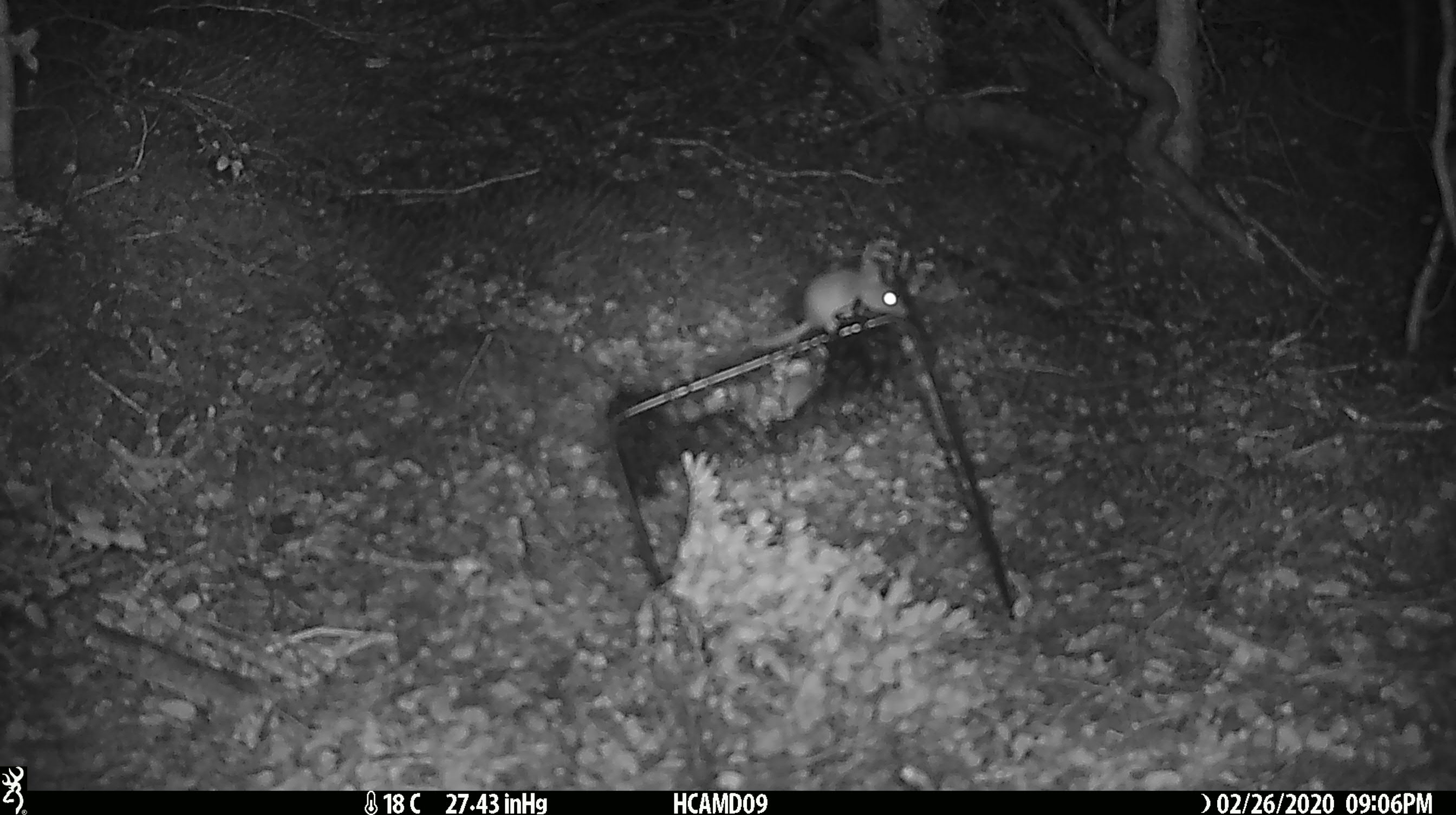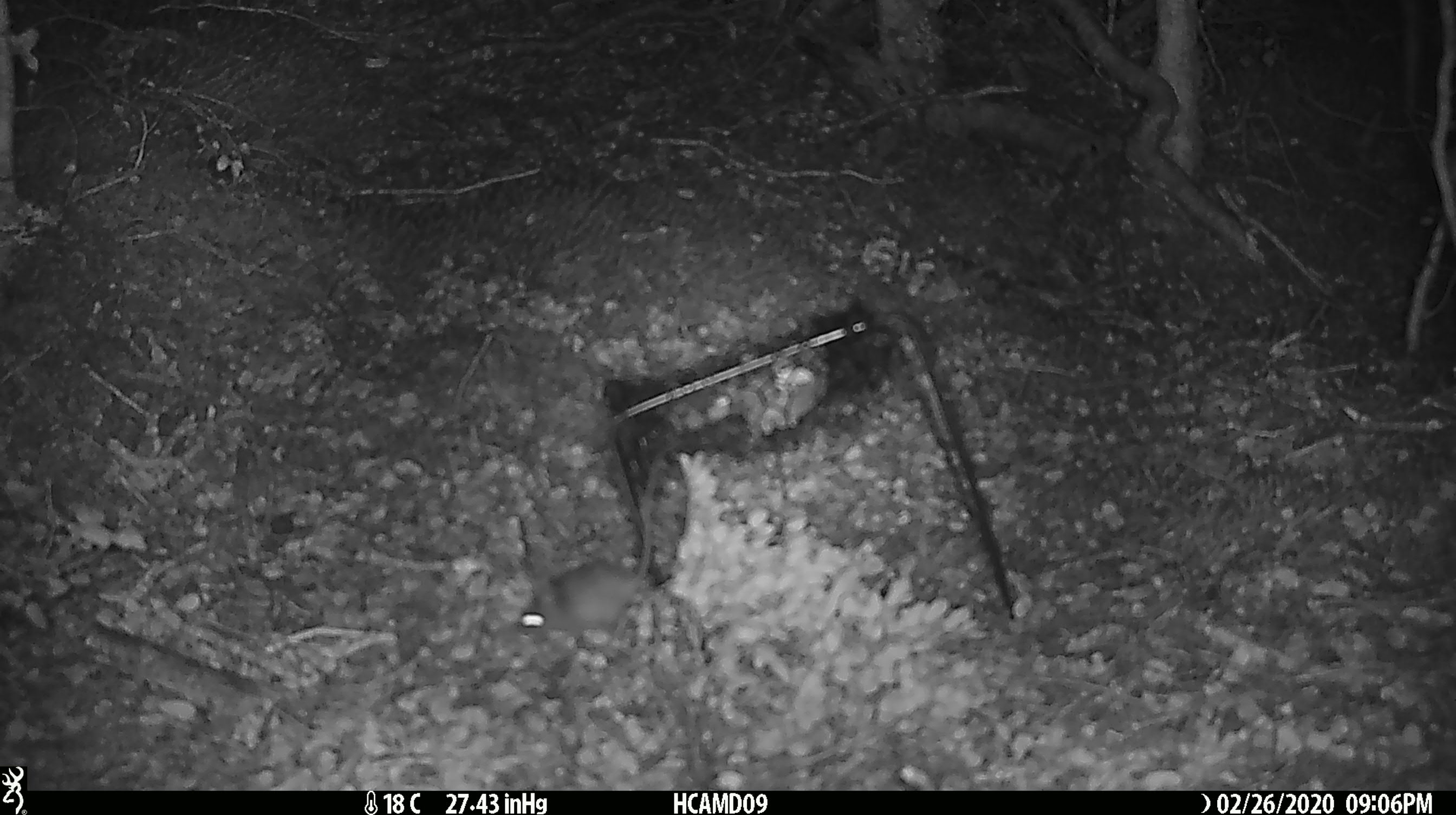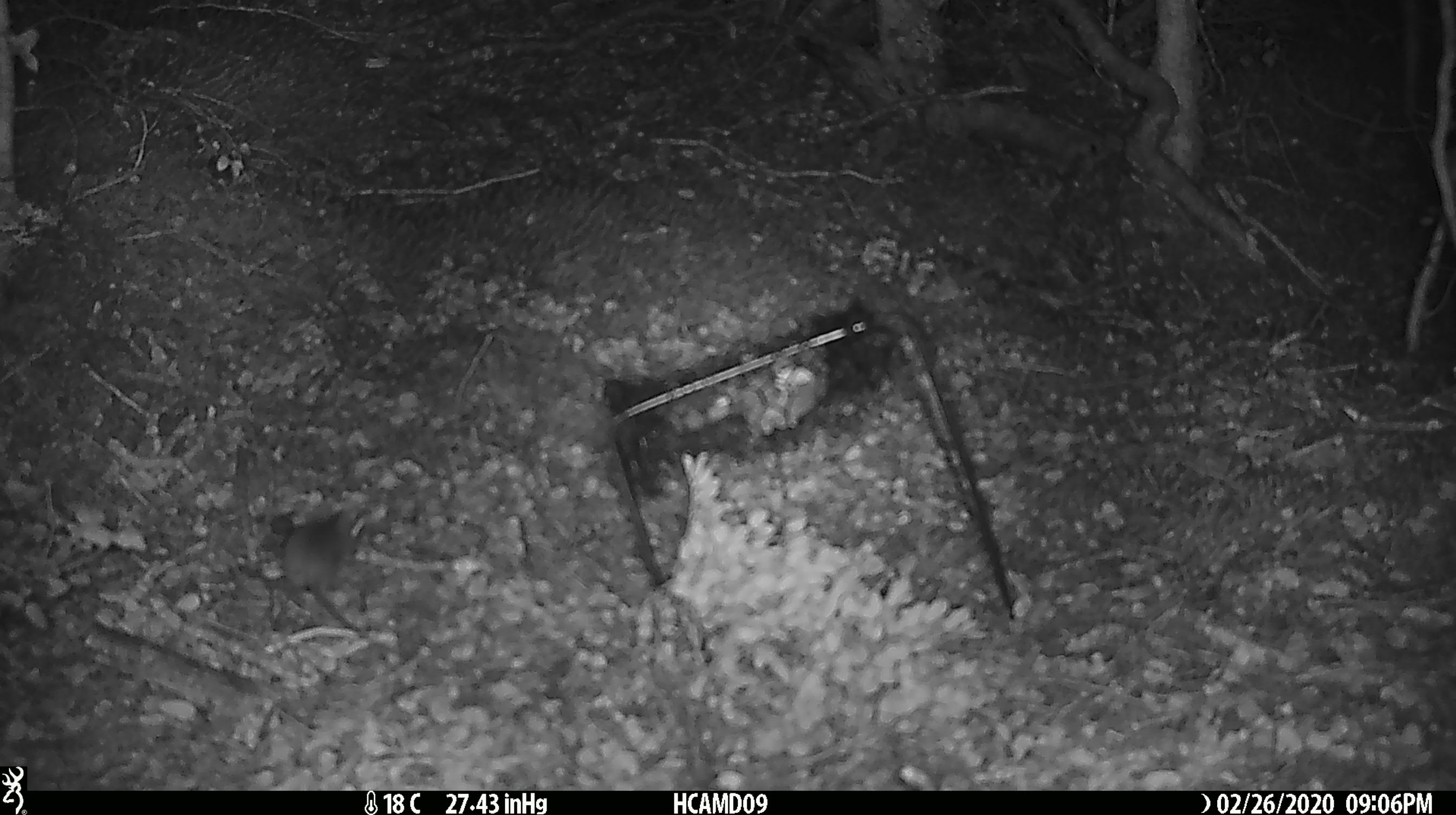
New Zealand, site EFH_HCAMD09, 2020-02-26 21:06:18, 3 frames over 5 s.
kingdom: Animalia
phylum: Chordata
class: Mammalia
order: Rodentia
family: Muridae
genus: Mus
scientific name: Mus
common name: mouse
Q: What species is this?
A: Mouse (Mus).